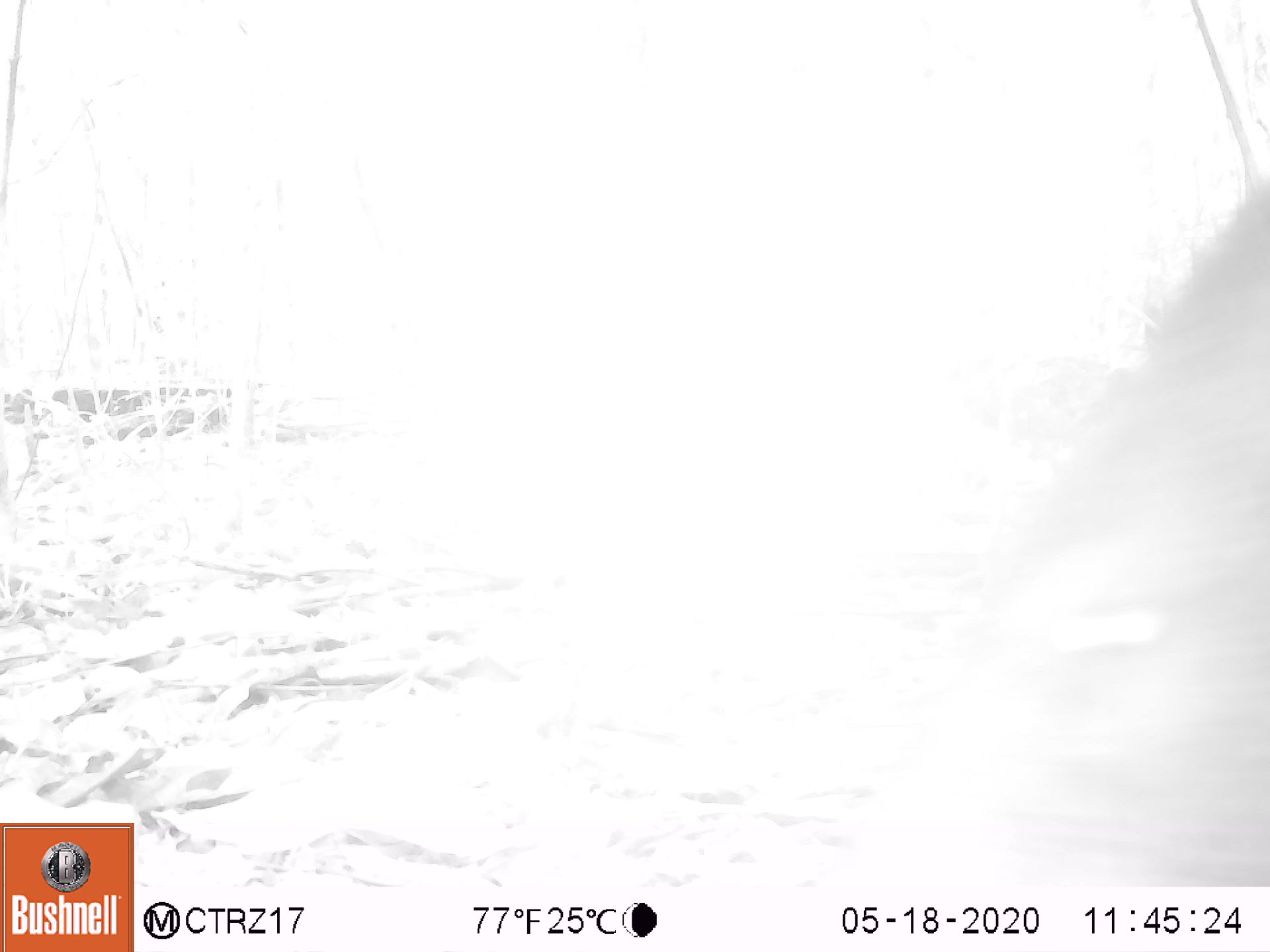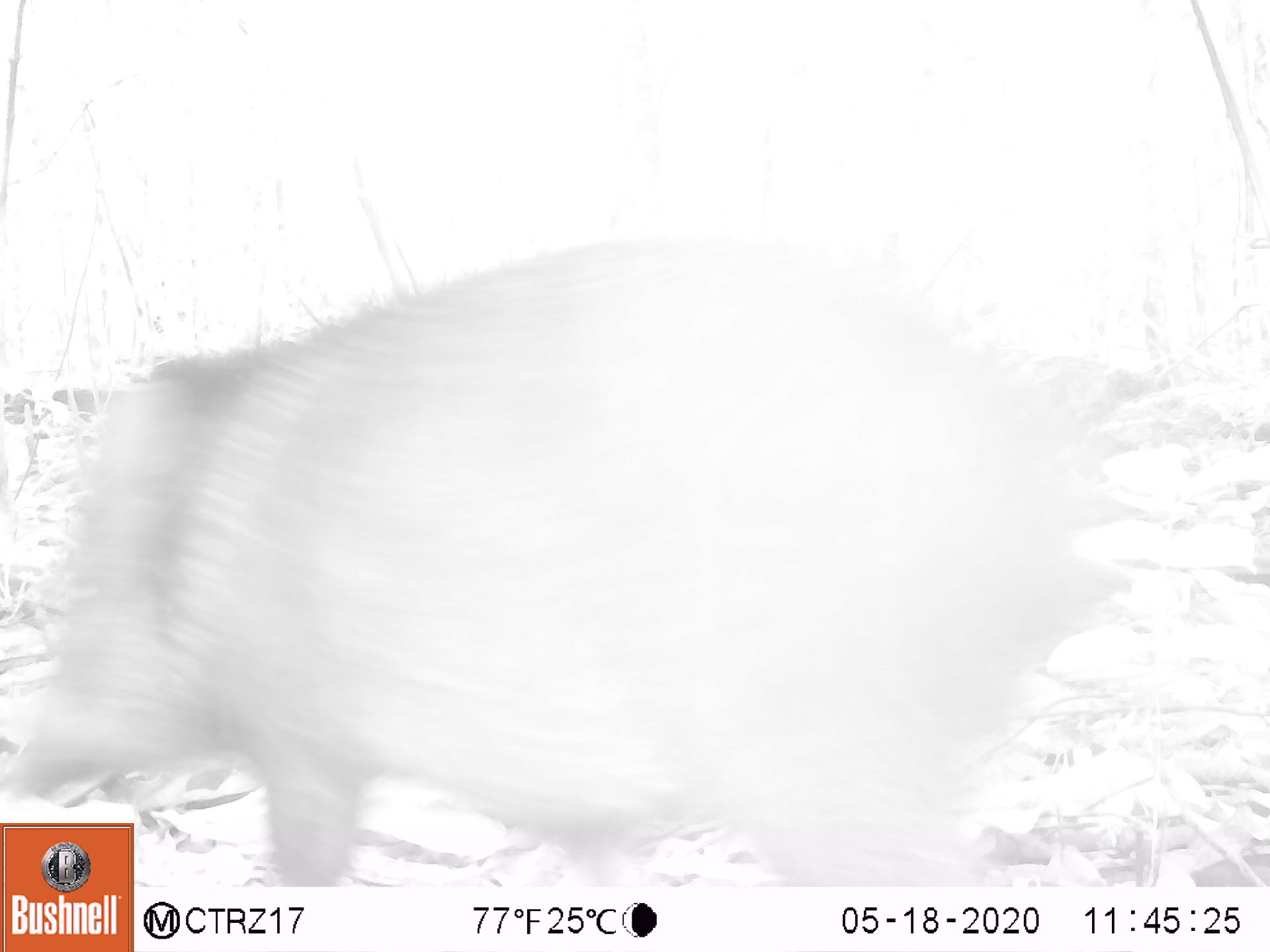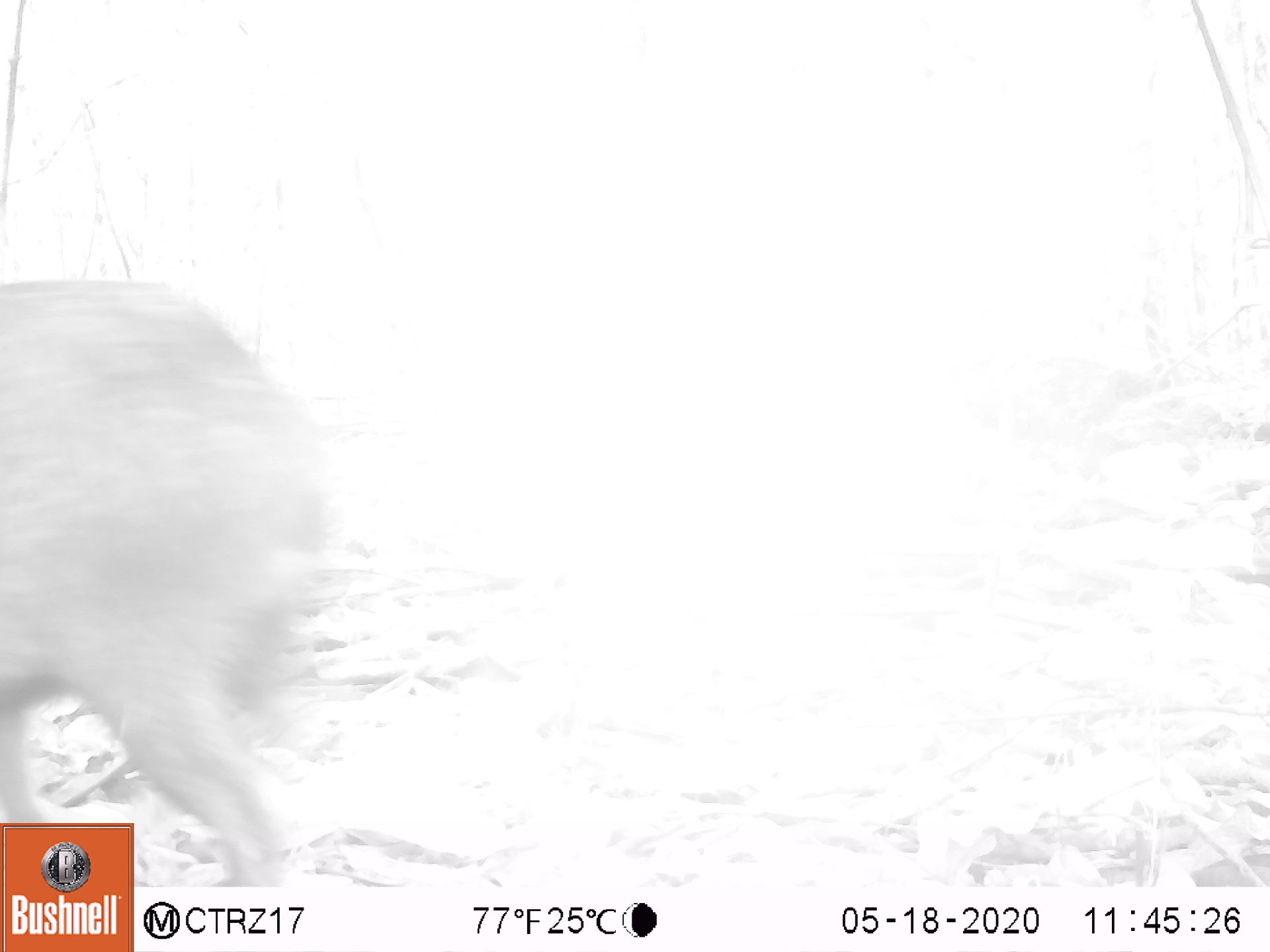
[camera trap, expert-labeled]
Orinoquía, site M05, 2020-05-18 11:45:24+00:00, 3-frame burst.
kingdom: Animalia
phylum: Chordata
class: Mammalia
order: Artiodactyla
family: Tayassuidae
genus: Pecari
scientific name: Pecari tajacu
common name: collared peccary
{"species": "collared peccary (Pecari tajacu)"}